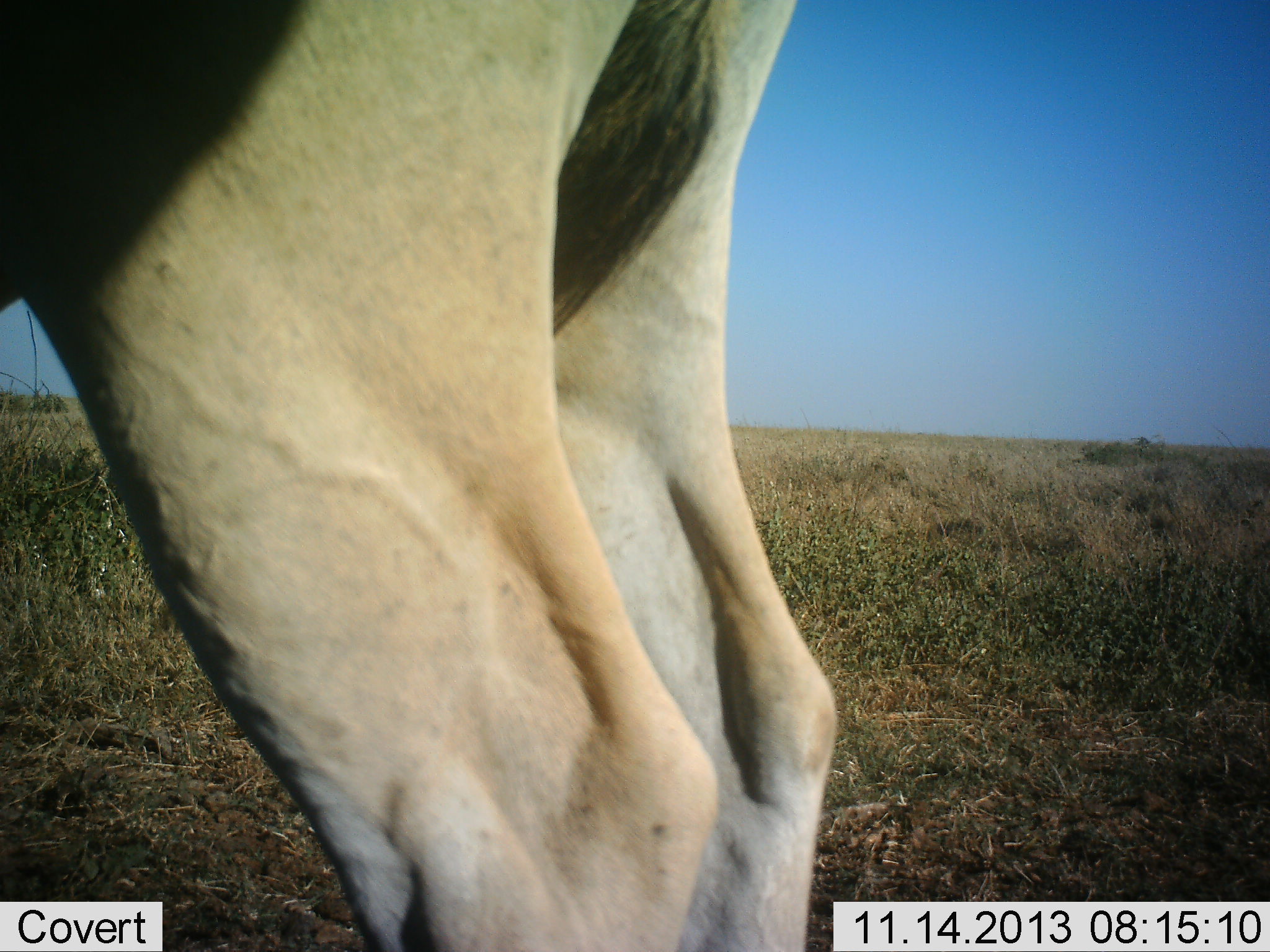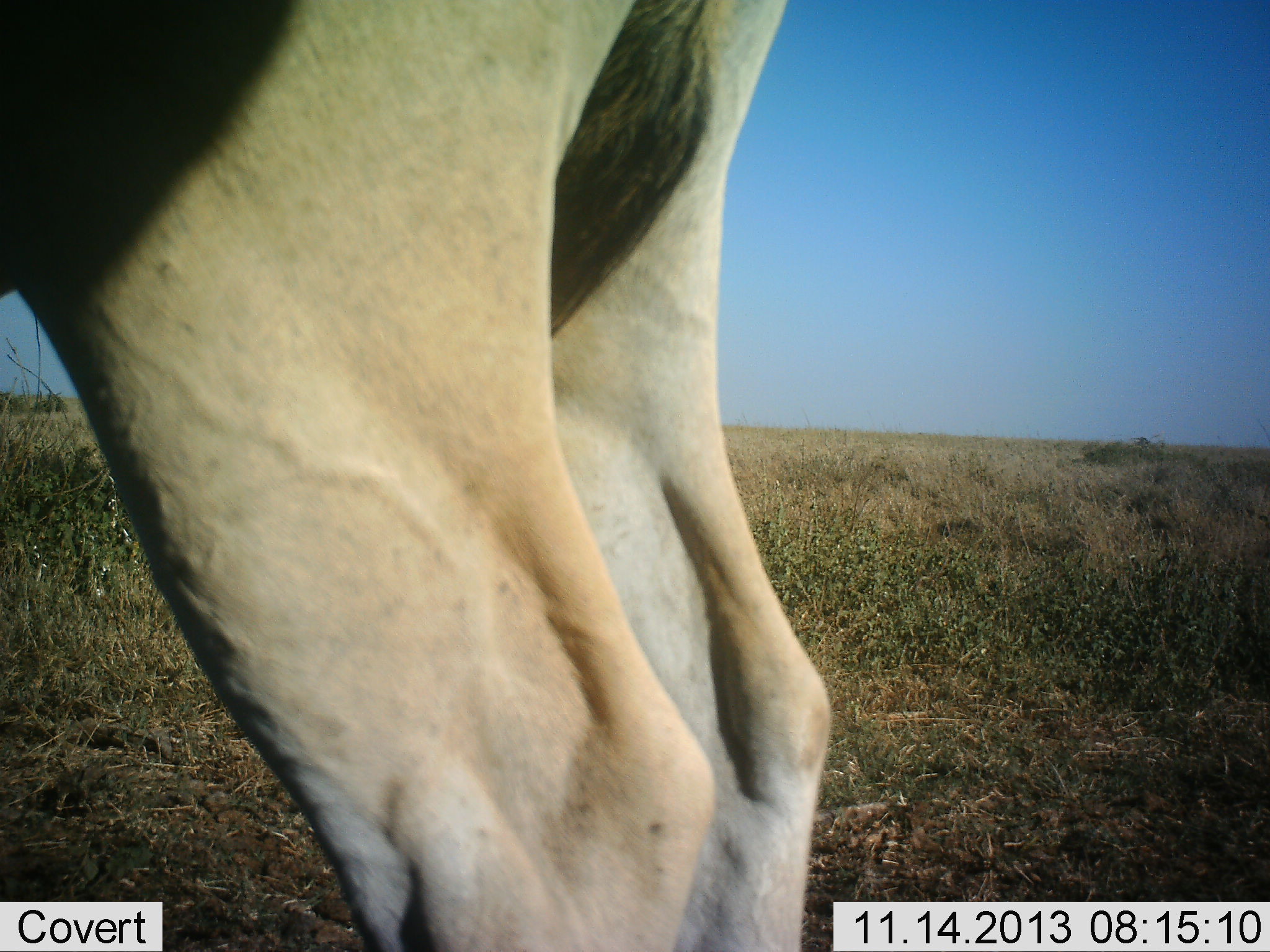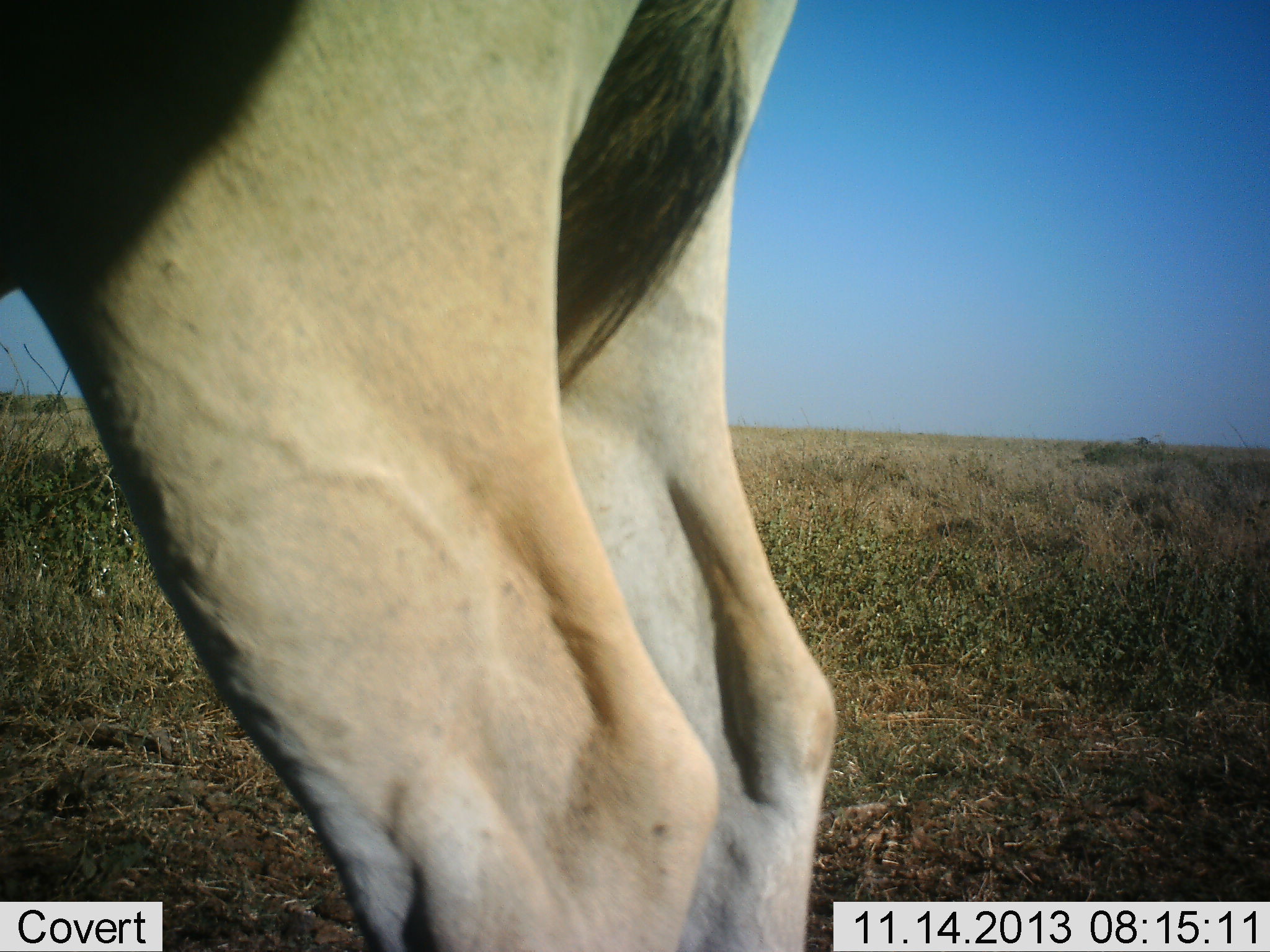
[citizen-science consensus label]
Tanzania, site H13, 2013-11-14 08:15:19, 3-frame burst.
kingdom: Animalia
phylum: Chordata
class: Mammalia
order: Artiodactyla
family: Bovidae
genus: Alcelaphus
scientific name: Alcelaphus buselaphus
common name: hartebeest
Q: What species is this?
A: Hartebeest (Alcelaphus buselaphus).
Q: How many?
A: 1.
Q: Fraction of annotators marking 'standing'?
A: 100%.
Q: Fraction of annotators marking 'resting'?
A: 0%.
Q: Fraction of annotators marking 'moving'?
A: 0%.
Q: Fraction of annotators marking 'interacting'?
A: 0%.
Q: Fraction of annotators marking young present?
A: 0%.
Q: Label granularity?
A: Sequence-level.